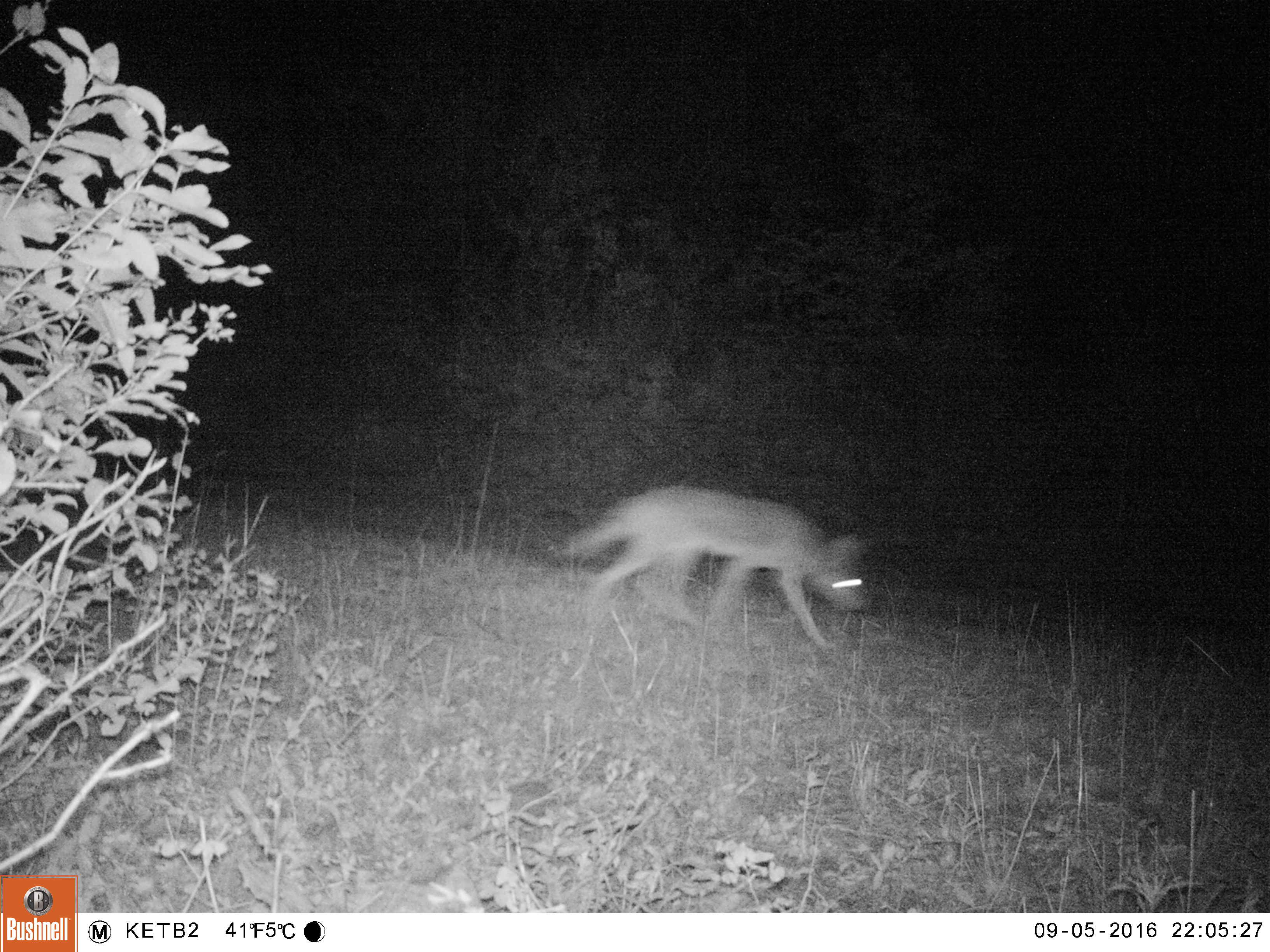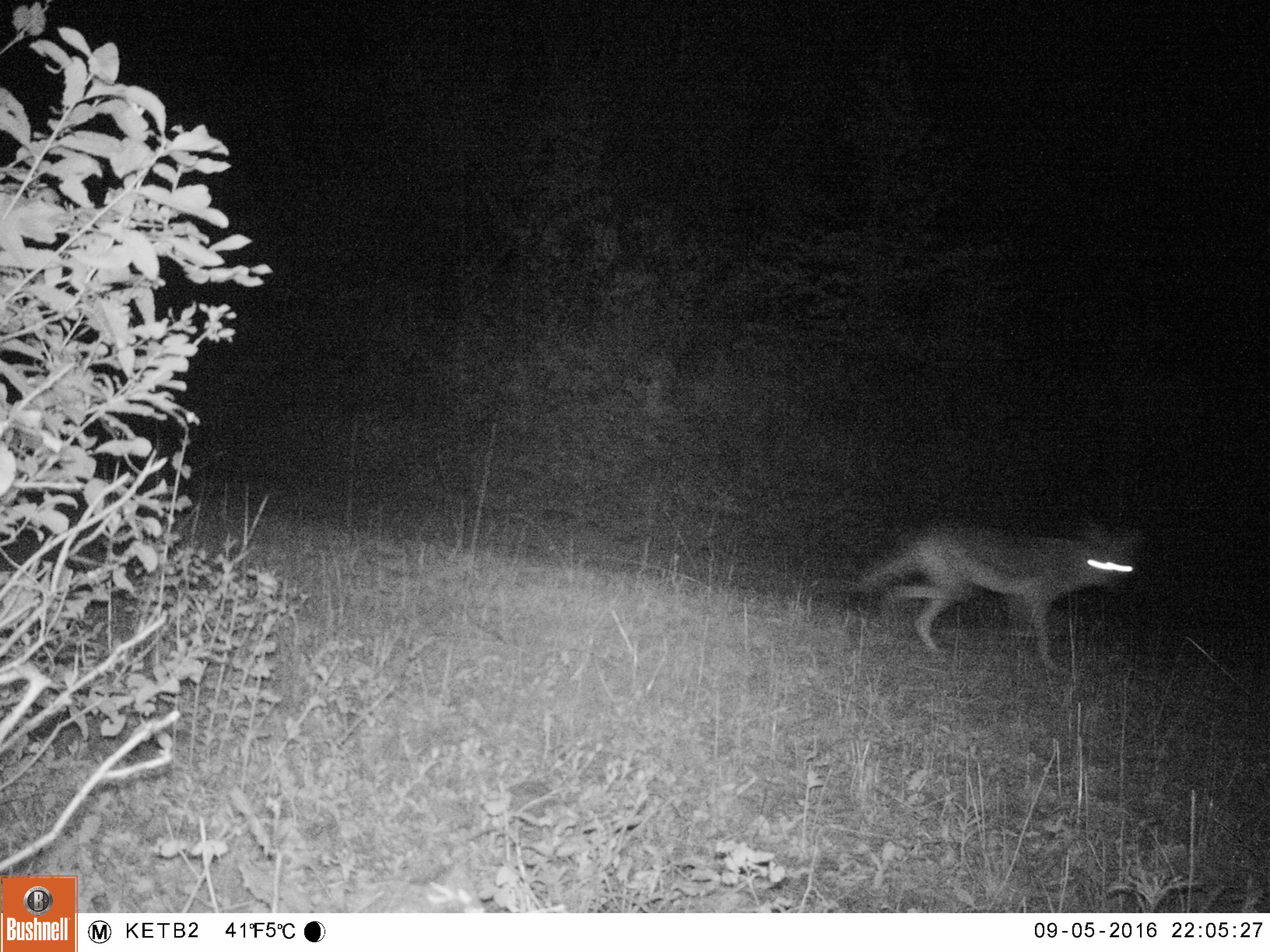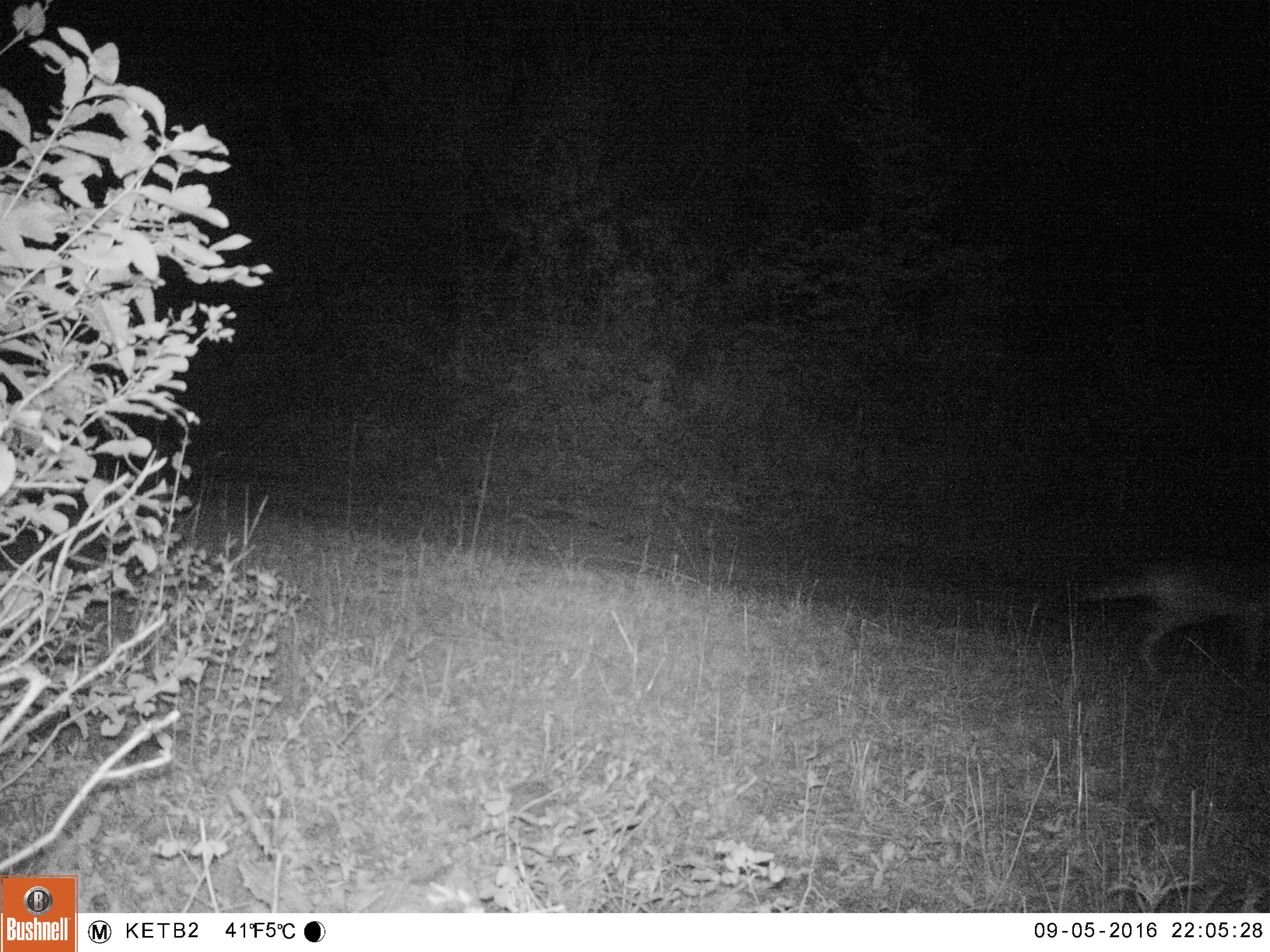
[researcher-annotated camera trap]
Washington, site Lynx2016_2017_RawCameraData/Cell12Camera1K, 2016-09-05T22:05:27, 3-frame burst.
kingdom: Animalia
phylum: Chordata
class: Mammalia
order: Carnivora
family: Canidae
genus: Canis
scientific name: Canis latrans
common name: coyote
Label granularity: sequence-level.